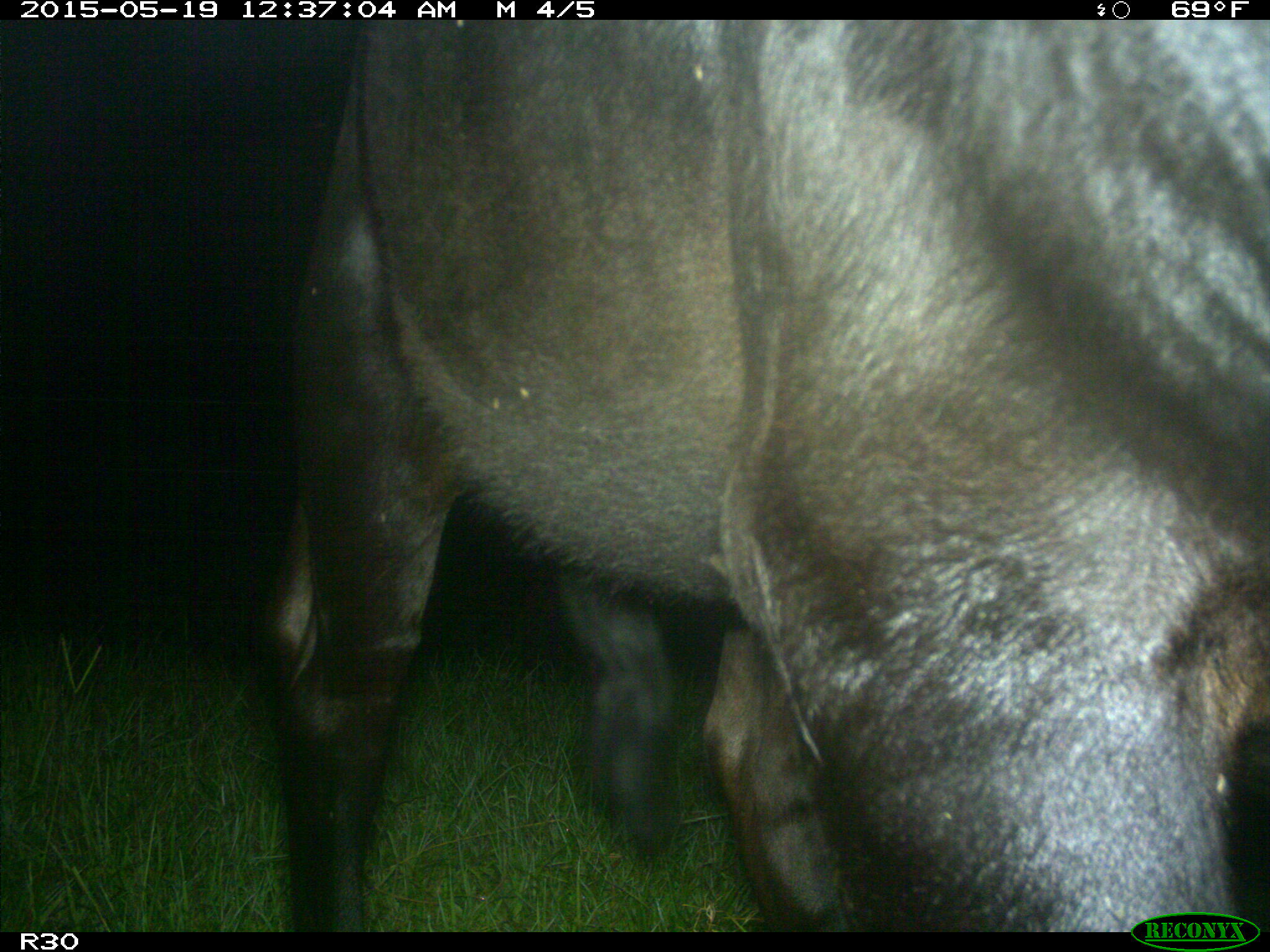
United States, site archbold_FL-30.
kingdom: Animalia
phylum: Chordata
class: Mammalia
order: Artiodactyla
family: Bovidae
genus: Bos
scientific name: Bos taurus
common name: domestic cow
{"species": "Bos taurus (domestic cow)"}